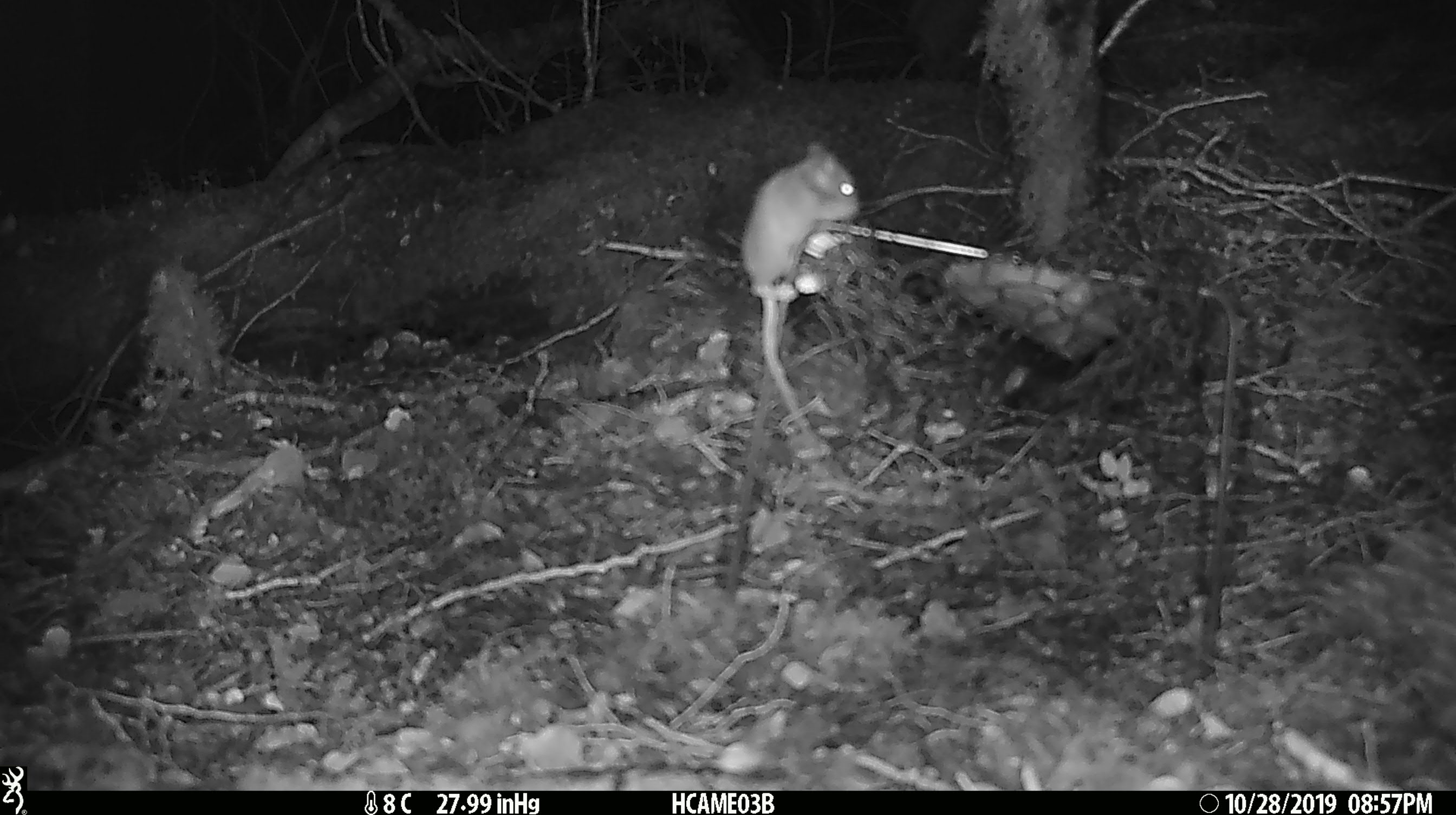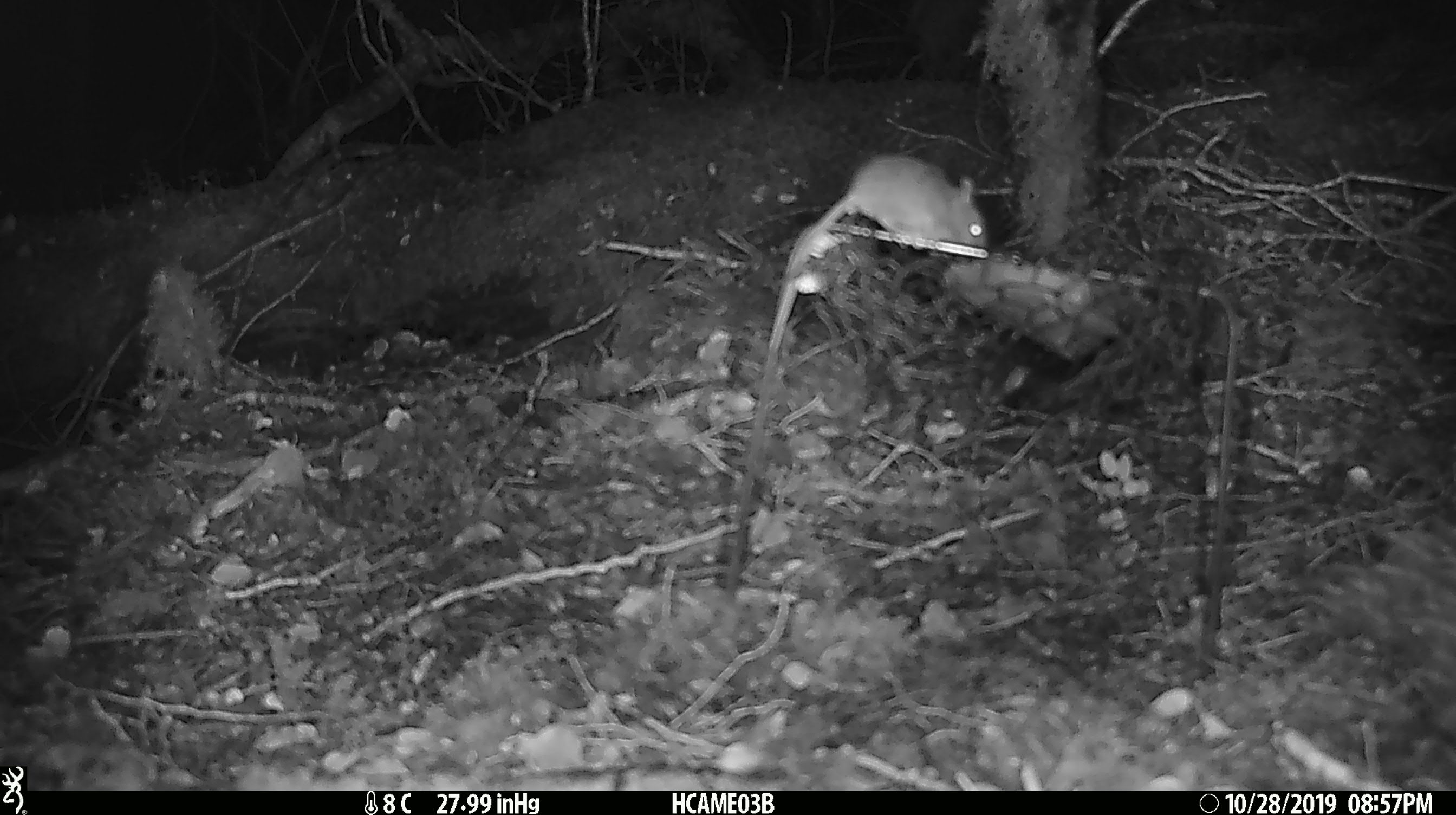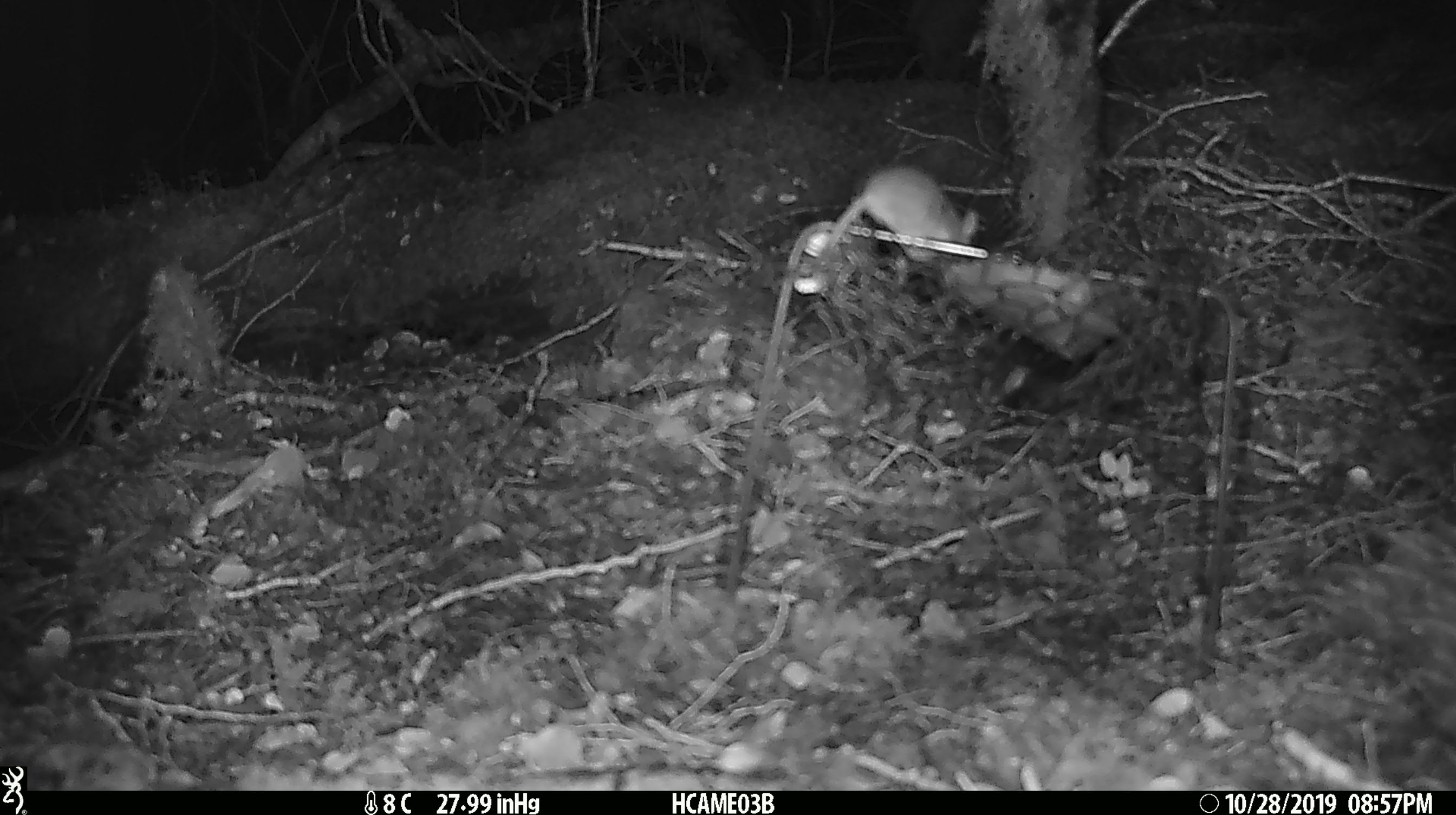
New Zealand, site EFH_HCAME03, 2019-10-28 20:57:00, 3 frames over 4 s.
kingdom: Animalia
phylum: Chordata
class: Mammalia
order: Rodentia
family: Muridae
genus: Mus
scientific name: Mus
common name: mouse